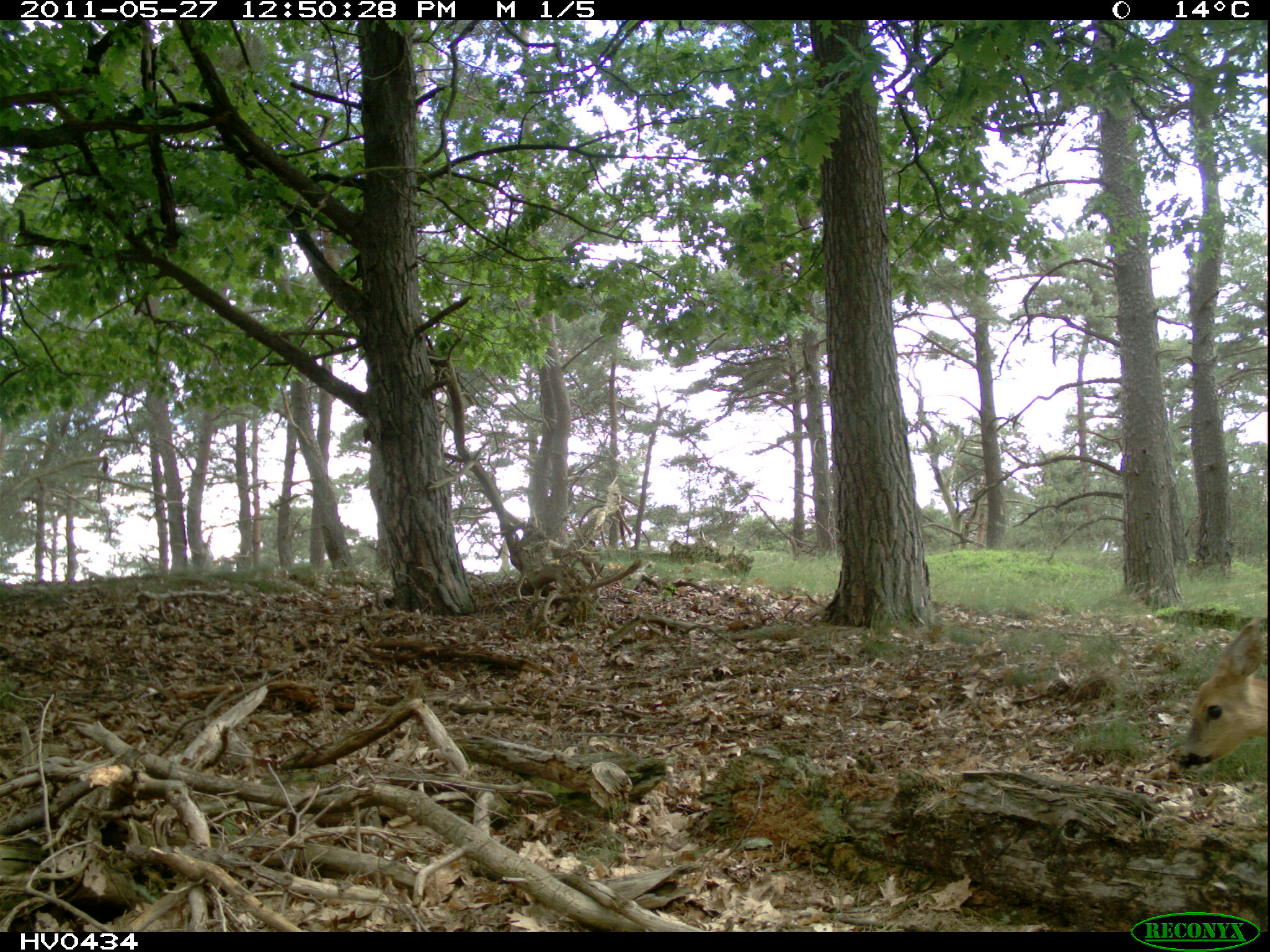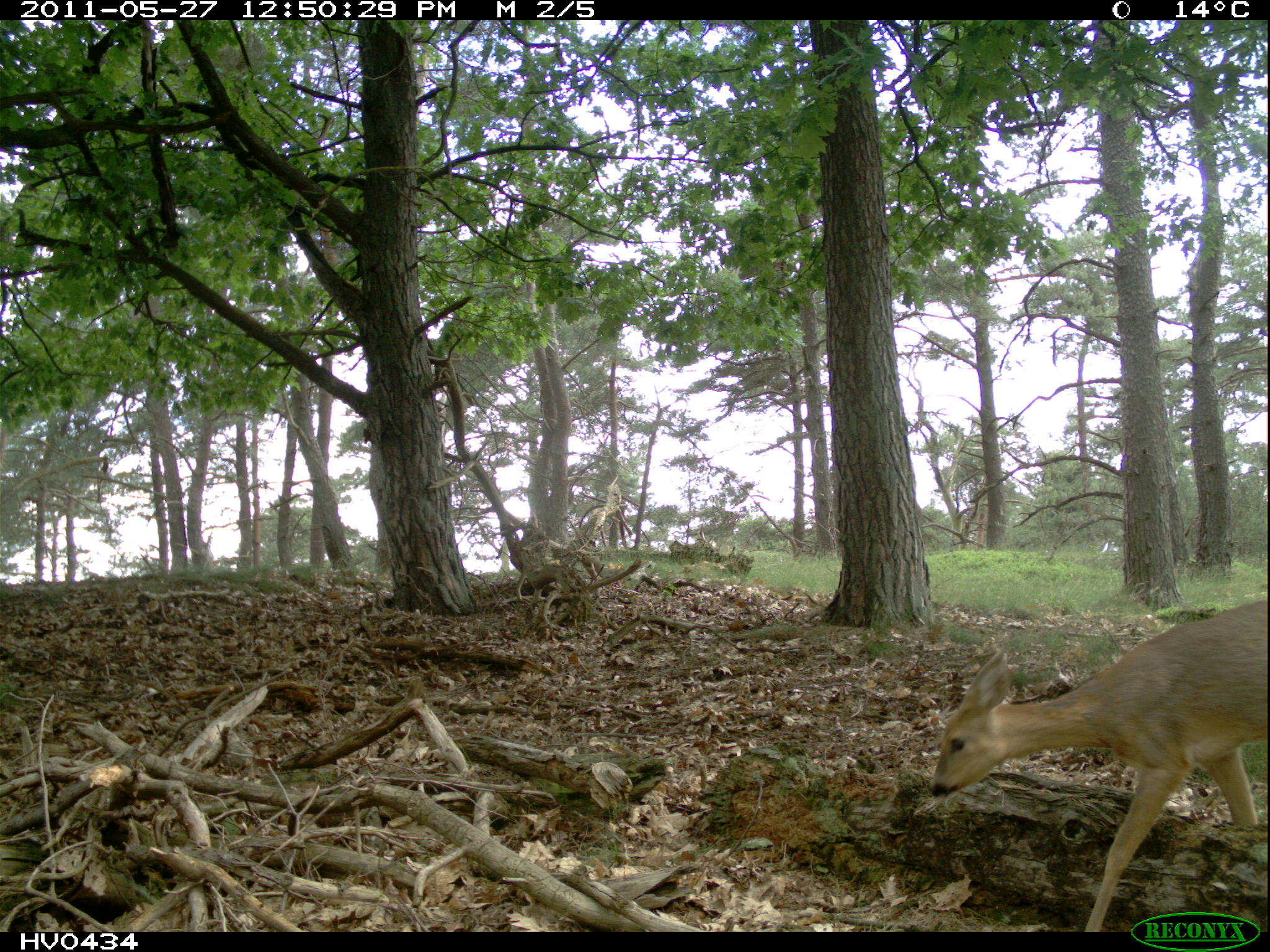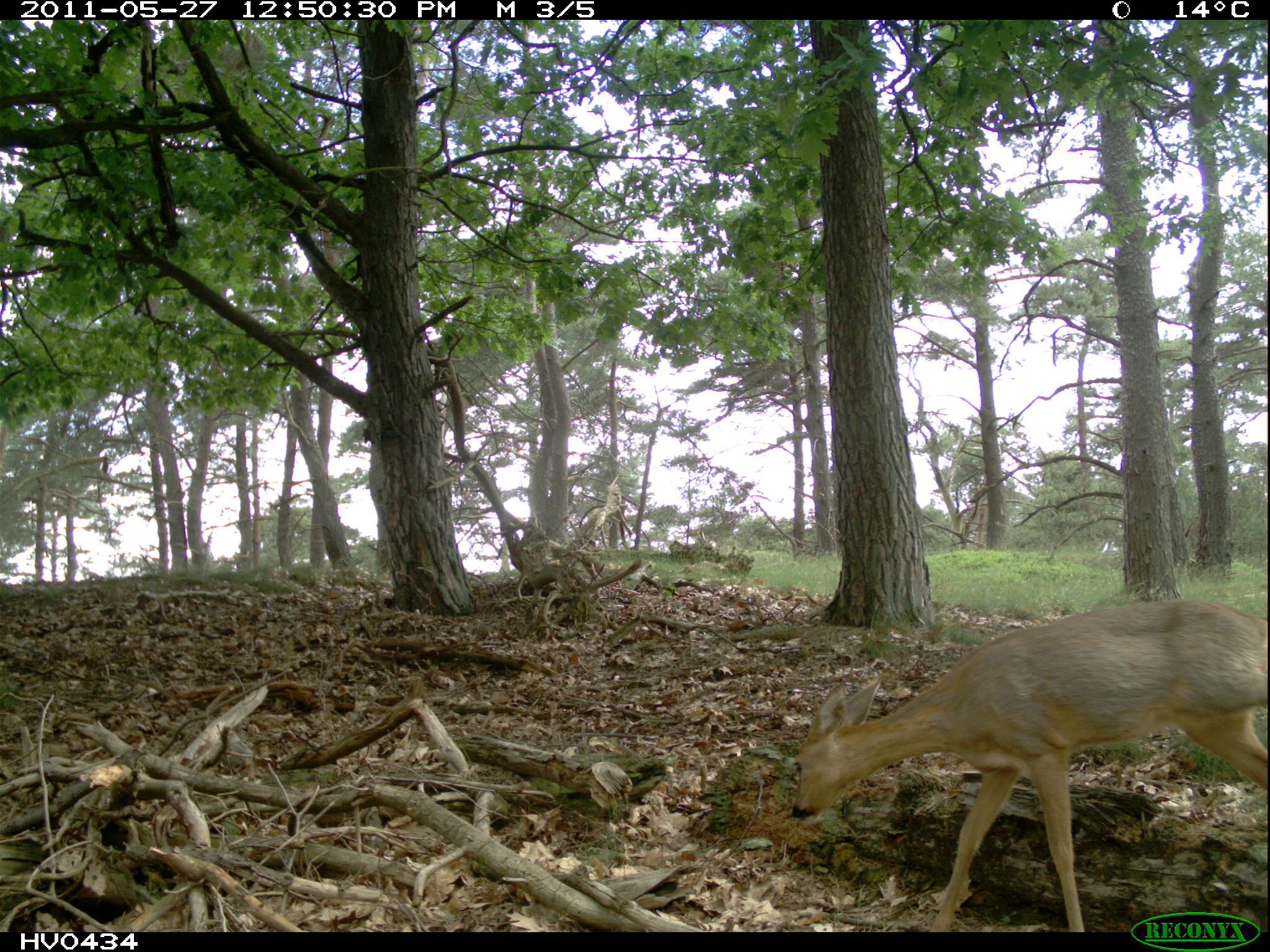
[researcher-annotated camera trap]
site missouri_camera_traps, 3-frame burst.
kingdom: Animalia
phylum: Chordata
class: Mammalia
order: Artiodactyla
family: Cervidae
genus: Capreolus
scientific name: Capreolus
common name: roe deer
Roe deer (Capreolus). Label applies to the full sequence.